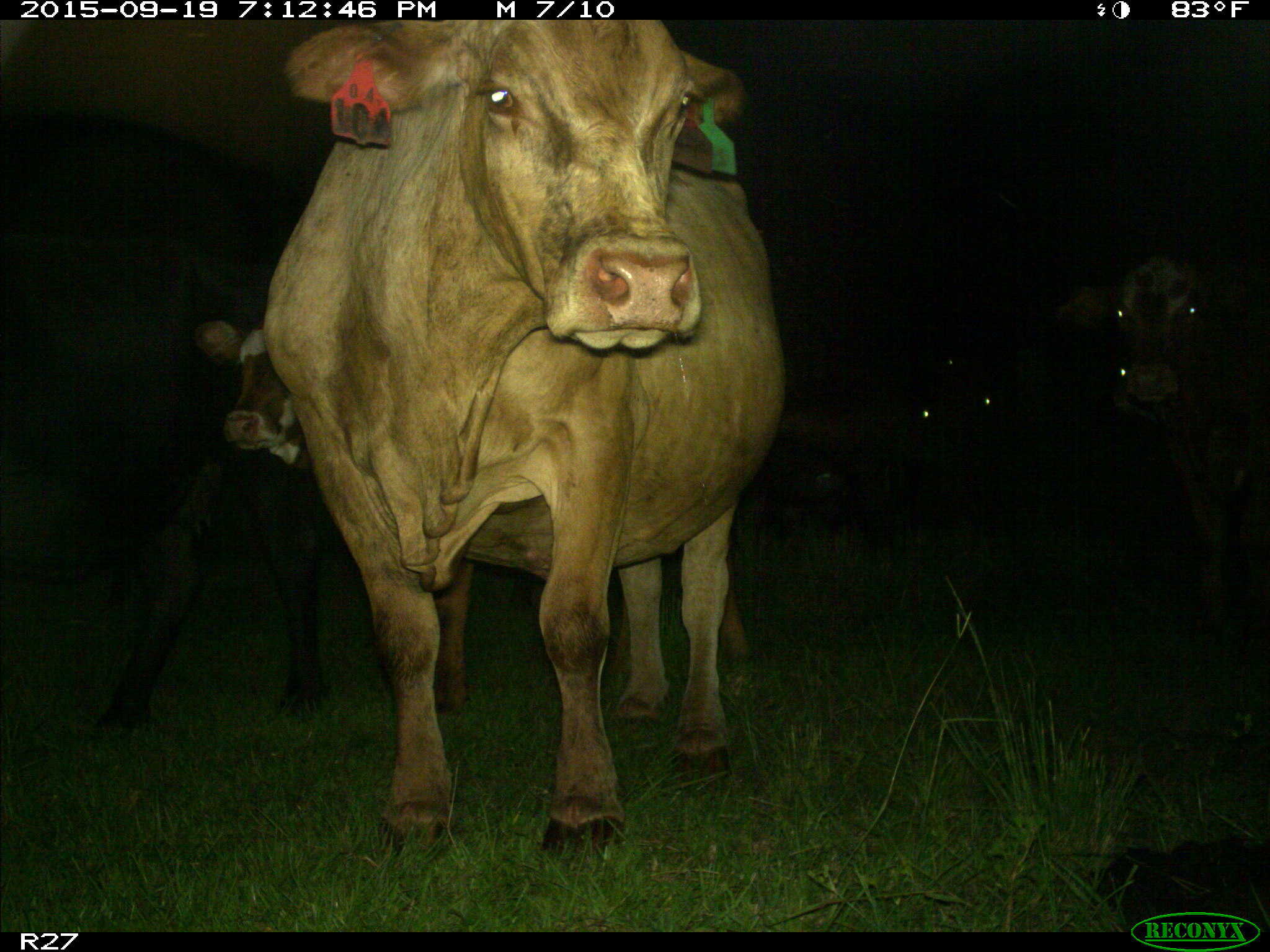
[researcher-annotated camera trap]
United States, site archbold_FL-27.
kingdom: Animalia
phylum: Chordata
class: Mammalia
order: Artiodactyla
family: Bovidae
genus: Bos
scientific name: Bos taurus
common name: domestic cow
Bos taurus (domestic cow).